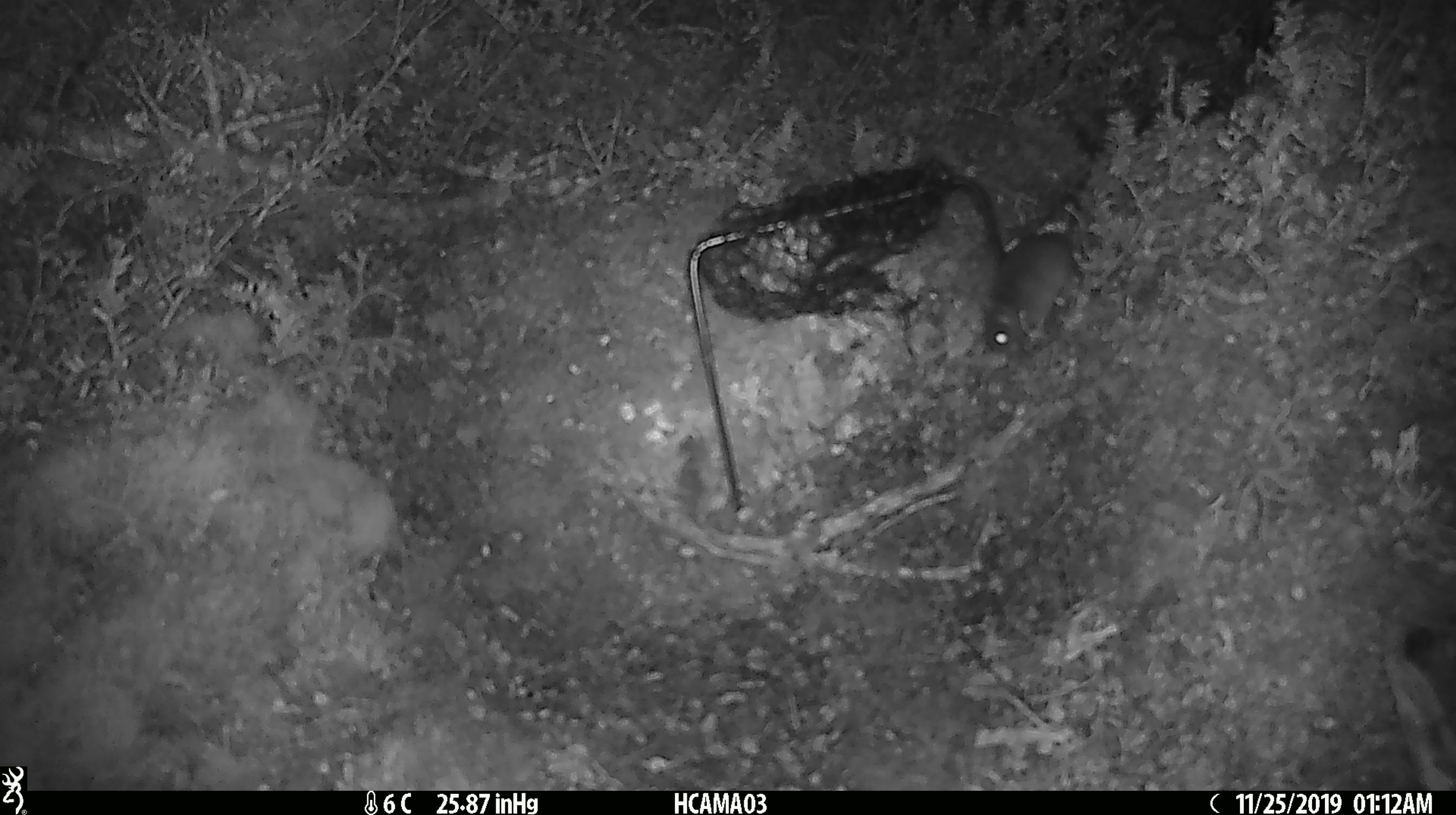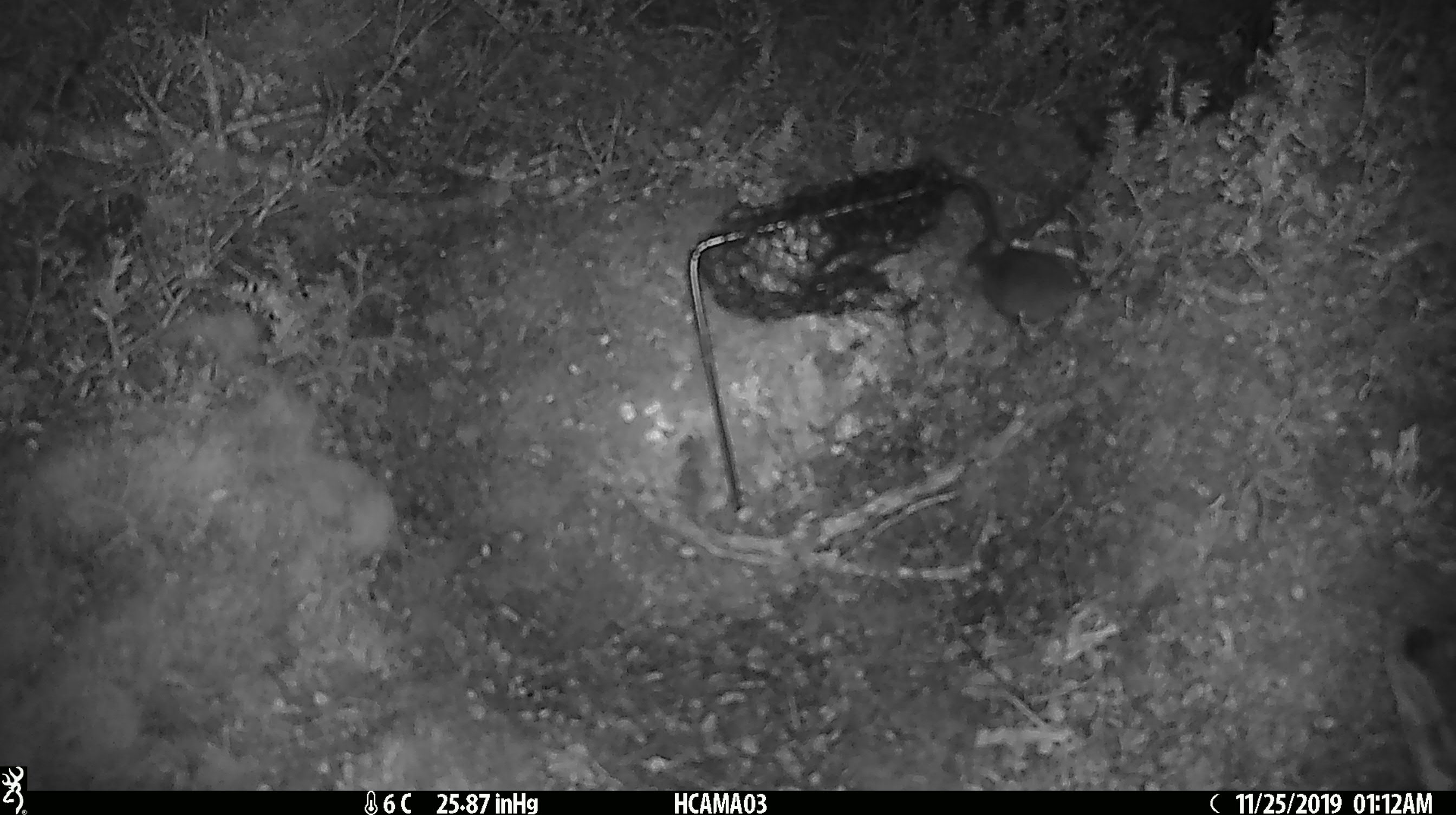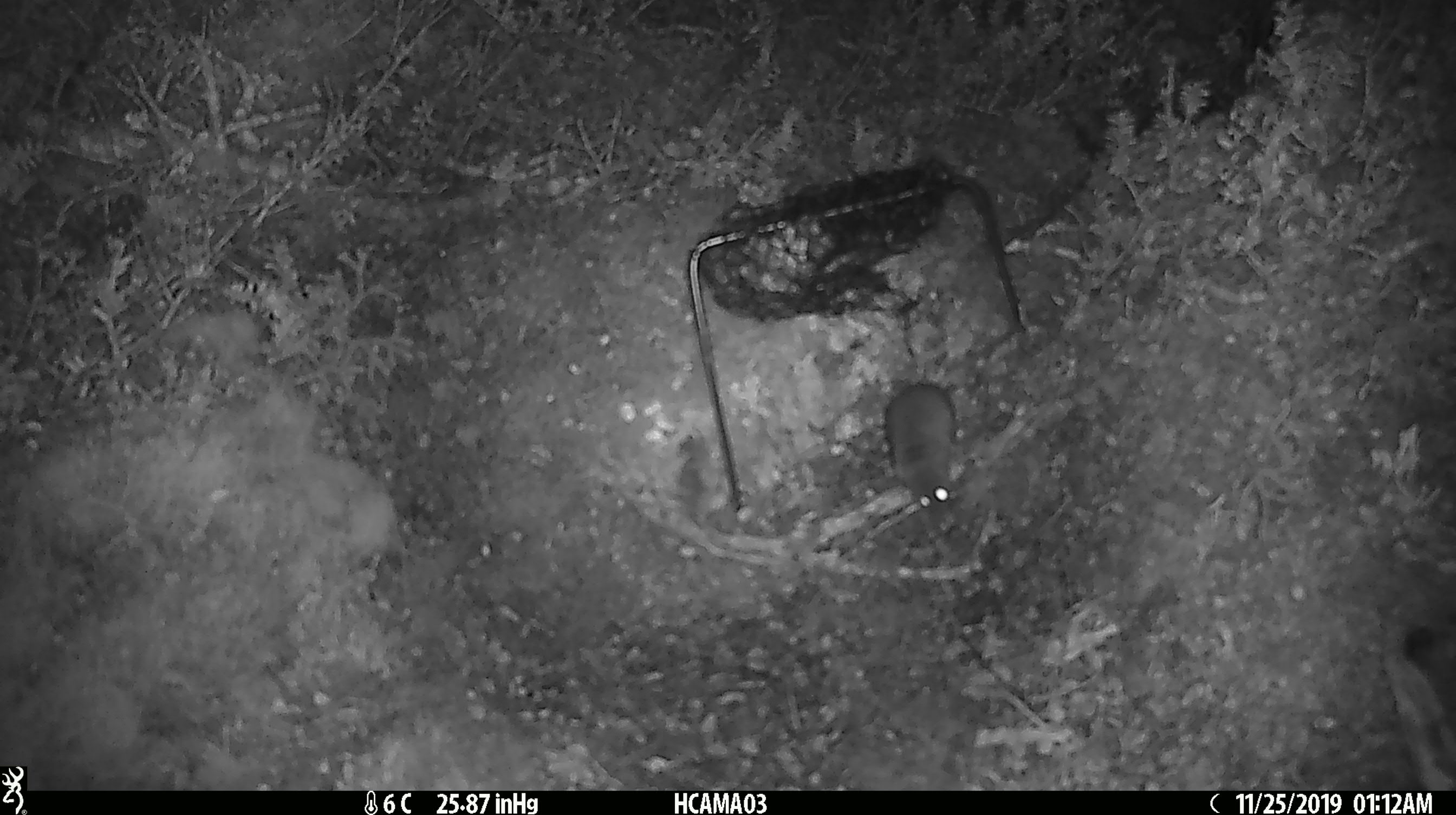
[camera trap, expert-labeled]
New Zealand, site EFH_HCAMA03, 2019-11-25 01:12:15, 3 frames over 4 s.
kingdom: Animalia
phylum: Chordata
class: Mammalia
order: Rodentia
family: Muridae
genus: Mus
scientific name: Mus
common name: mouse